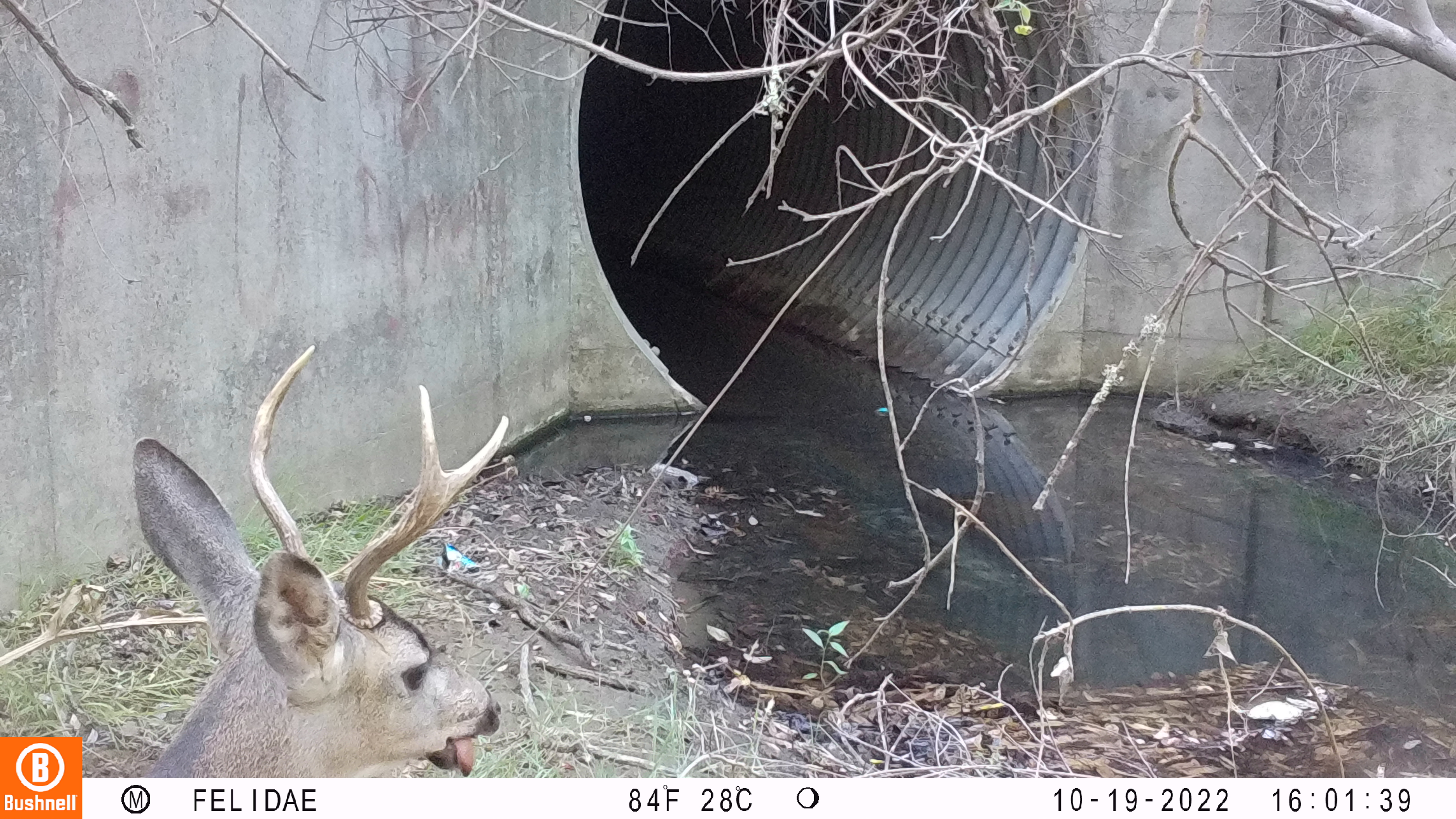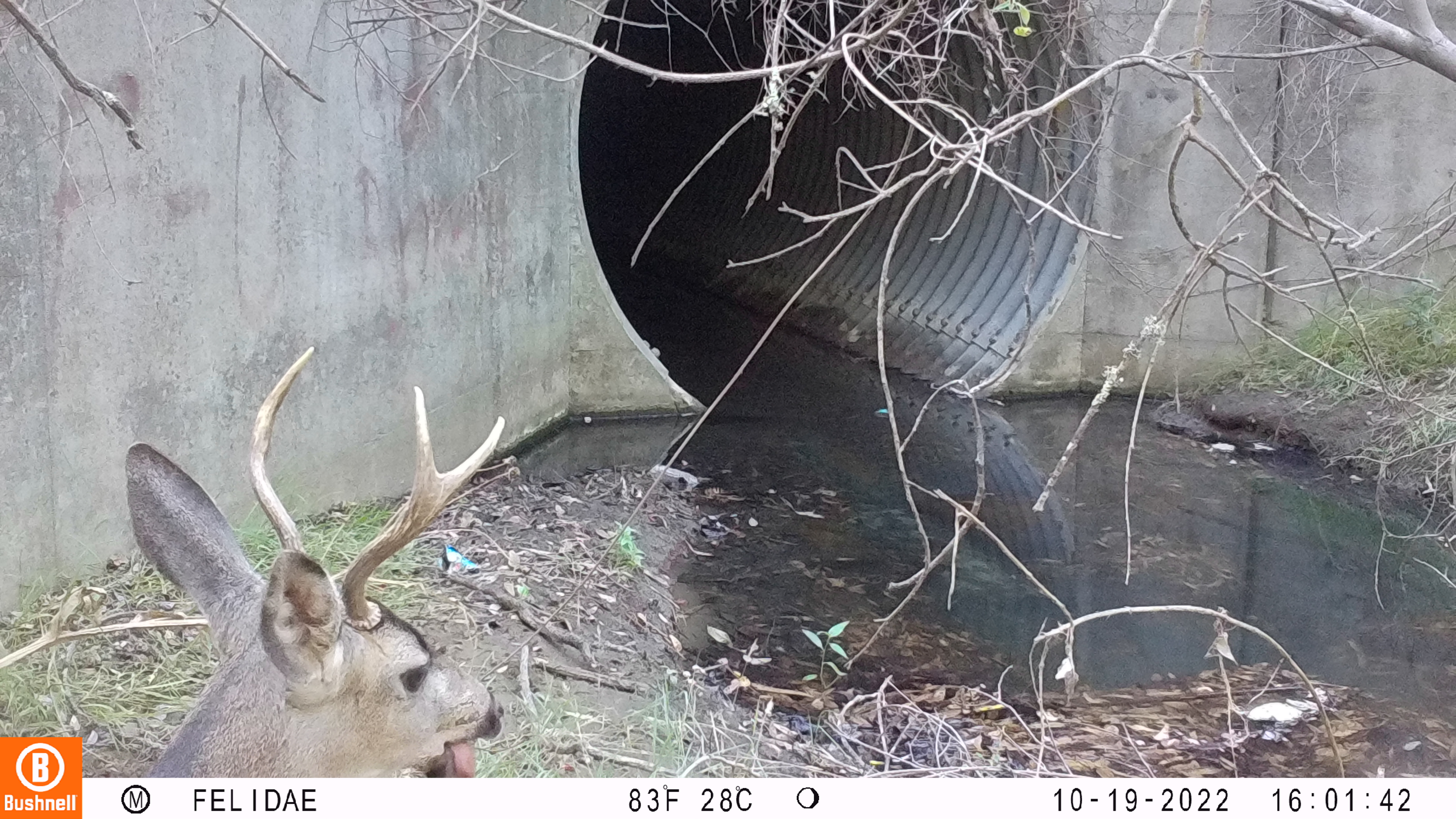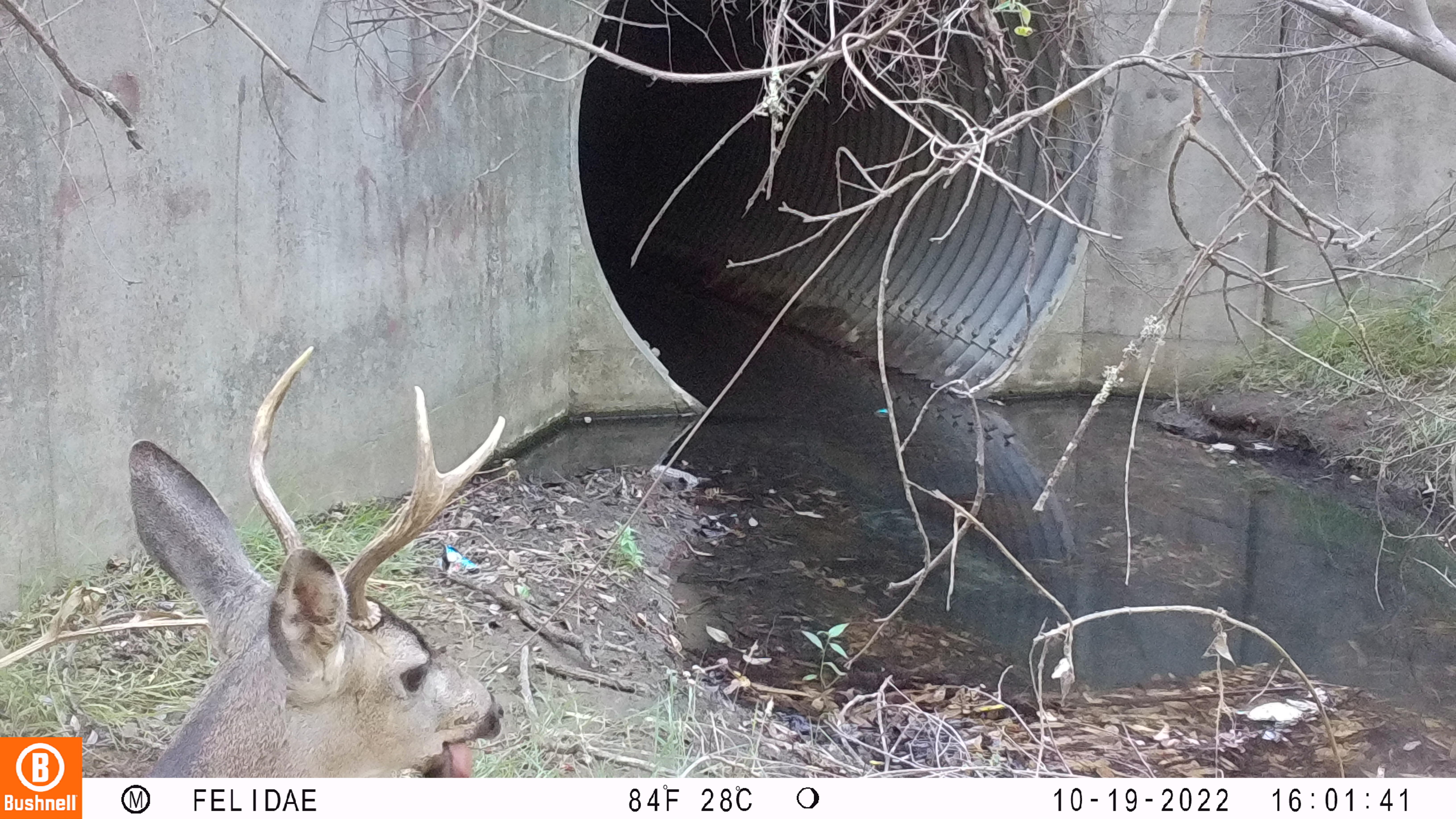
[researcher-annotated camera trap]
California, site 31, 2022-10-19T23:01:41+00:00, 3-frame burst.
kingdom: Animalia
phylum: Chordata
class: Mammalia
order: Artiodactyla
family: Cervidae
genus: Odocoileus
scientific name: Odocoileus hemionus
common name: mule deer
Mule deer (Odocoileus hemionus).